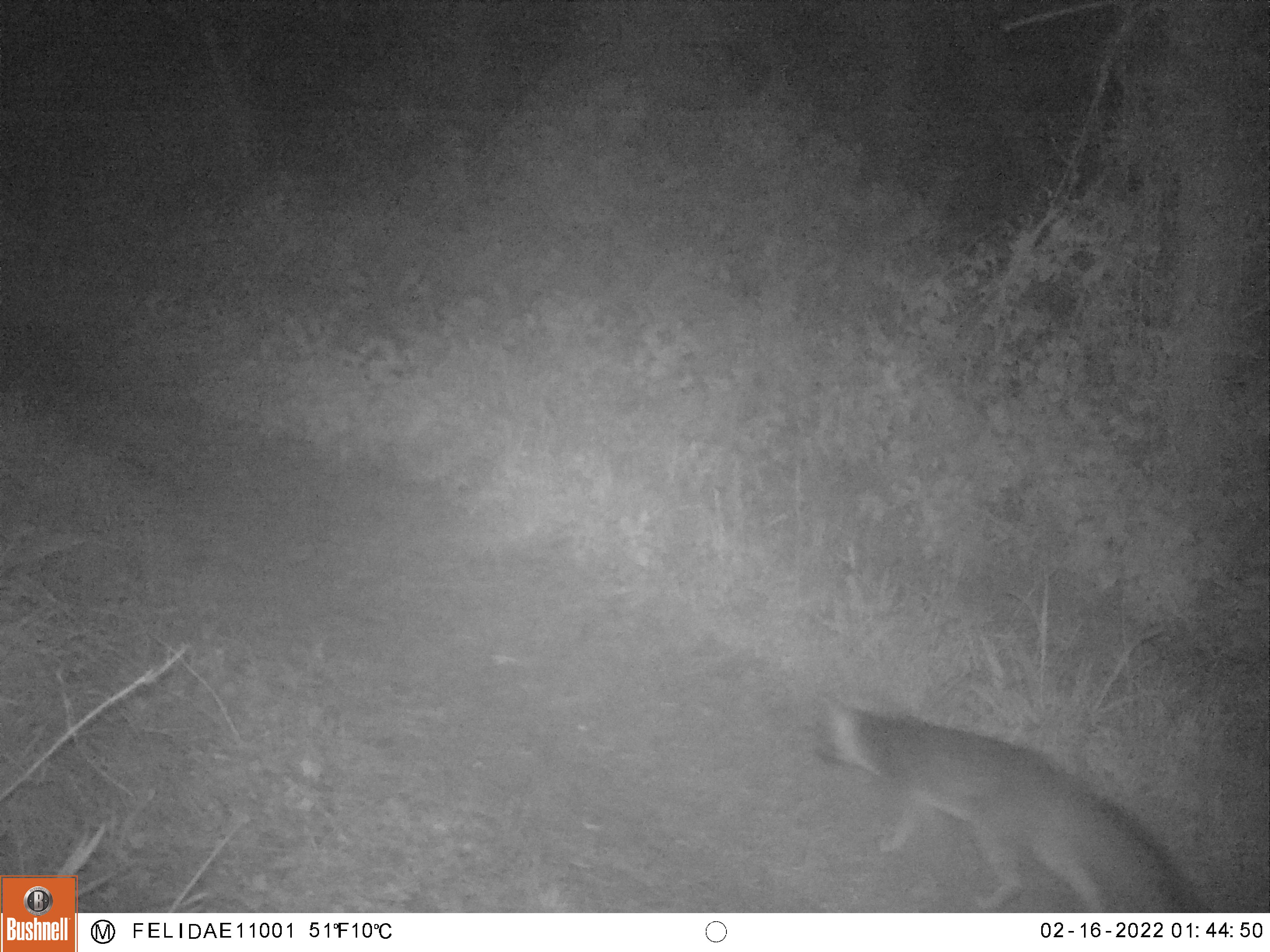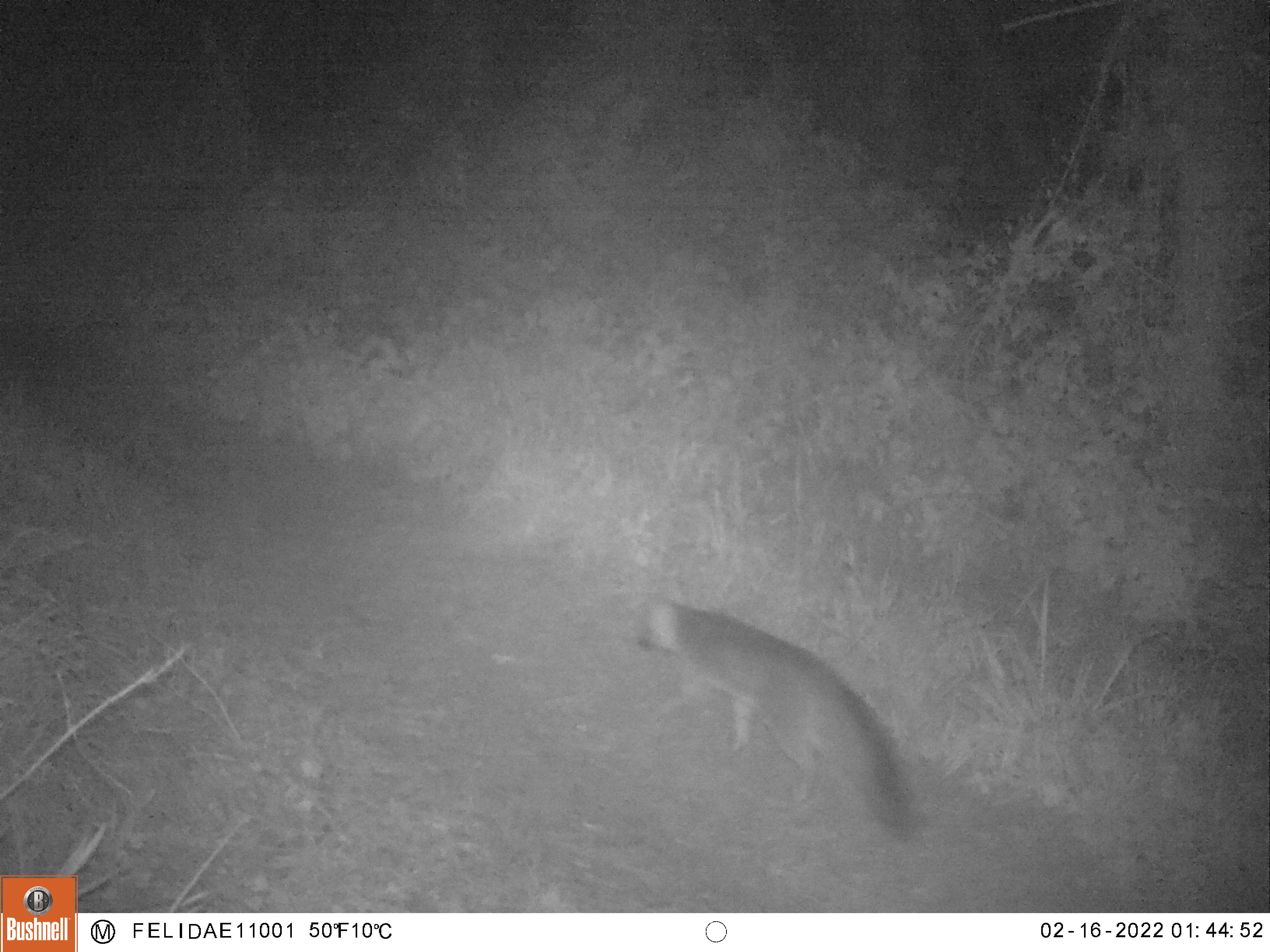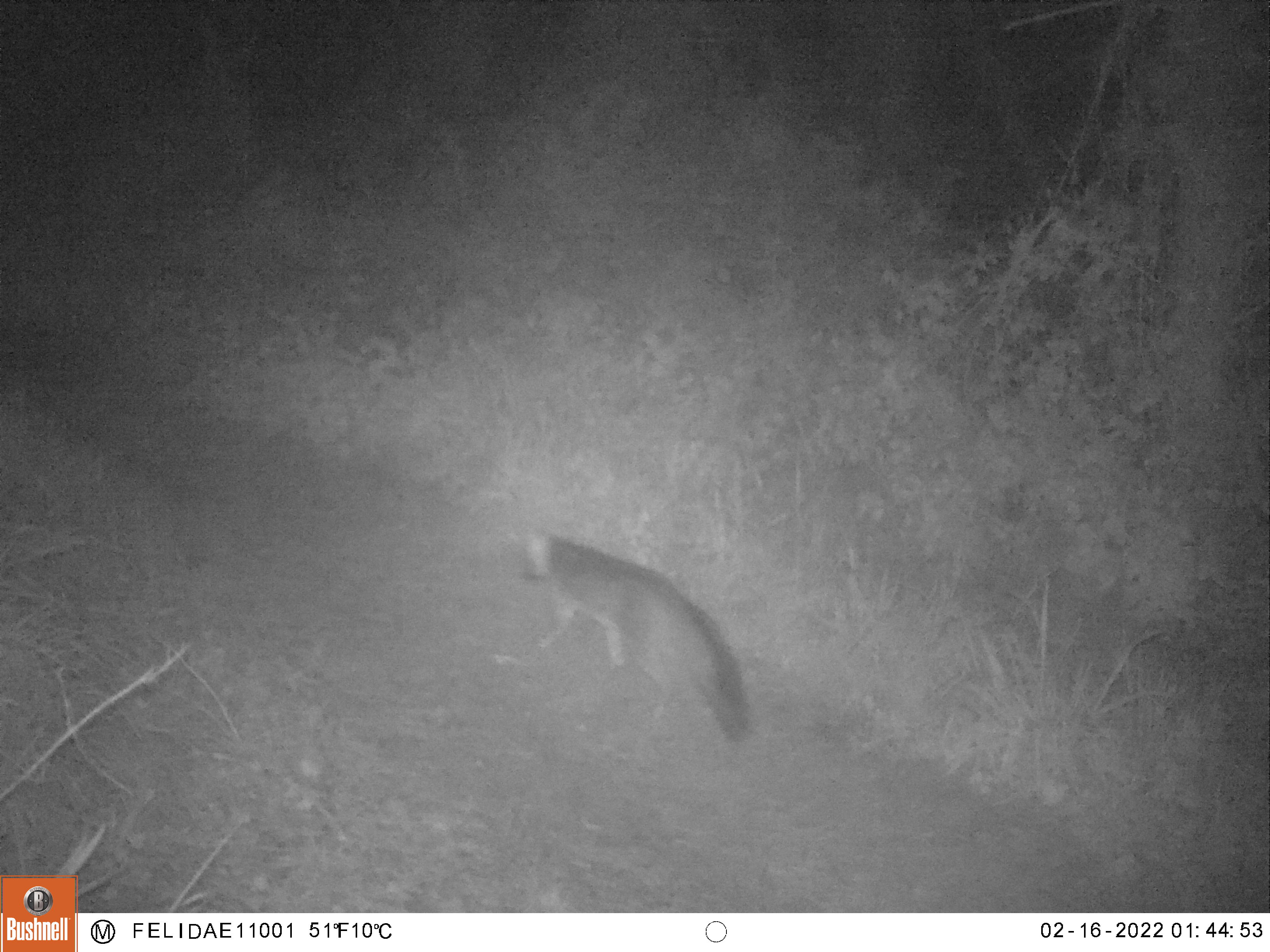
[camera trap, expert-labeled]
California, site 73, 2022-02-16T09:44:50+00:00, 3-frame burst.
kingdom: Animalia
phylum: Chordata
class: Mammalia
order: Carnivora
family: Canidae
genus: Urocyon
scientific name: Urocyon cinereoargenteus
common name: gray fox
Gray fox (Urocyon cinereoargenteus).